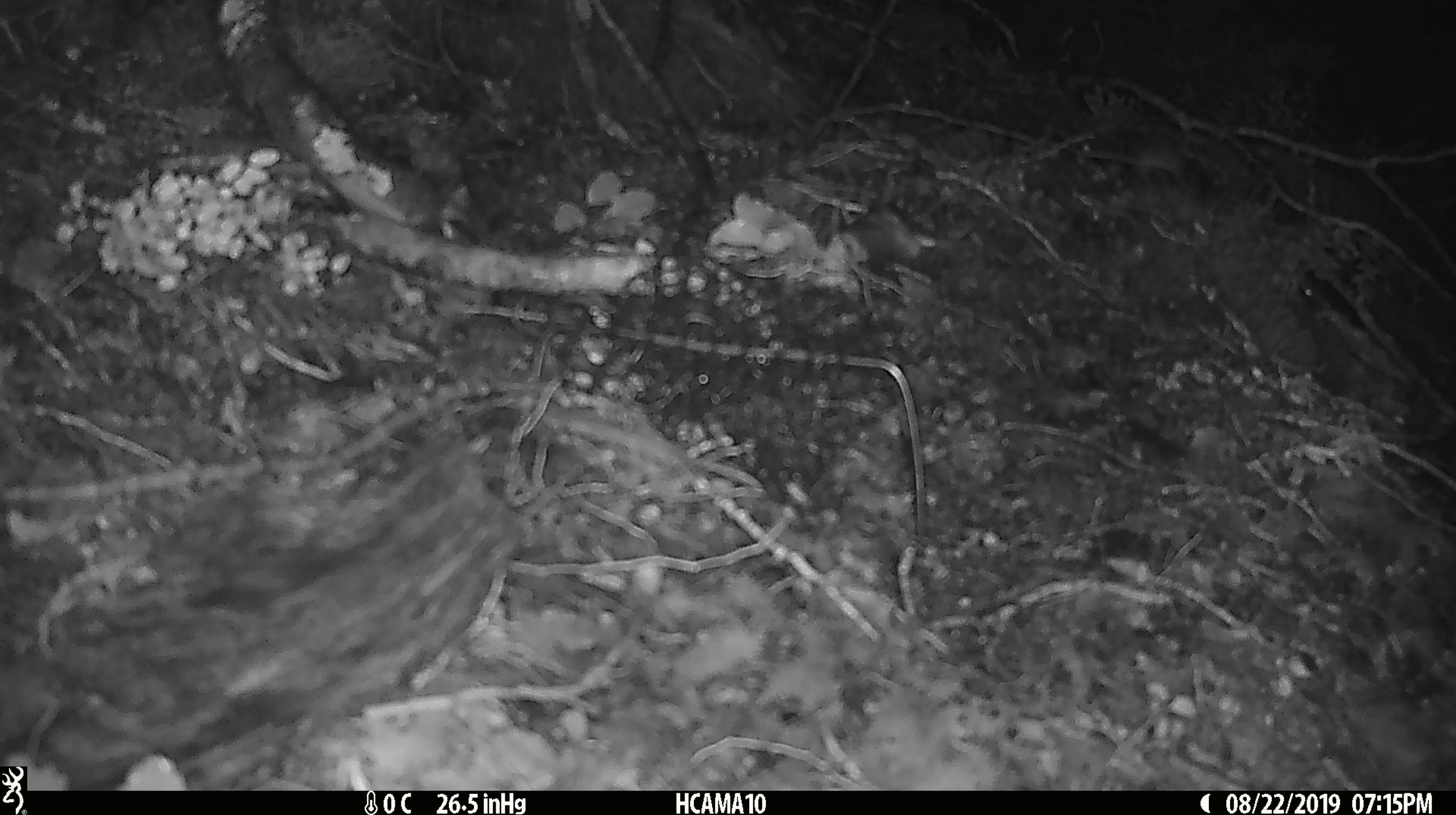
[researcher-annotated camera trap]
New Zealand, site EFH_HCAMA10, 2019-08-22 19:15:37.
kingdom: Animalia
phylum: Chordata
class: Mammalia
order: Rodentia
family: Muridae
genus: Mus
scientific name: Mus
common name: mouse